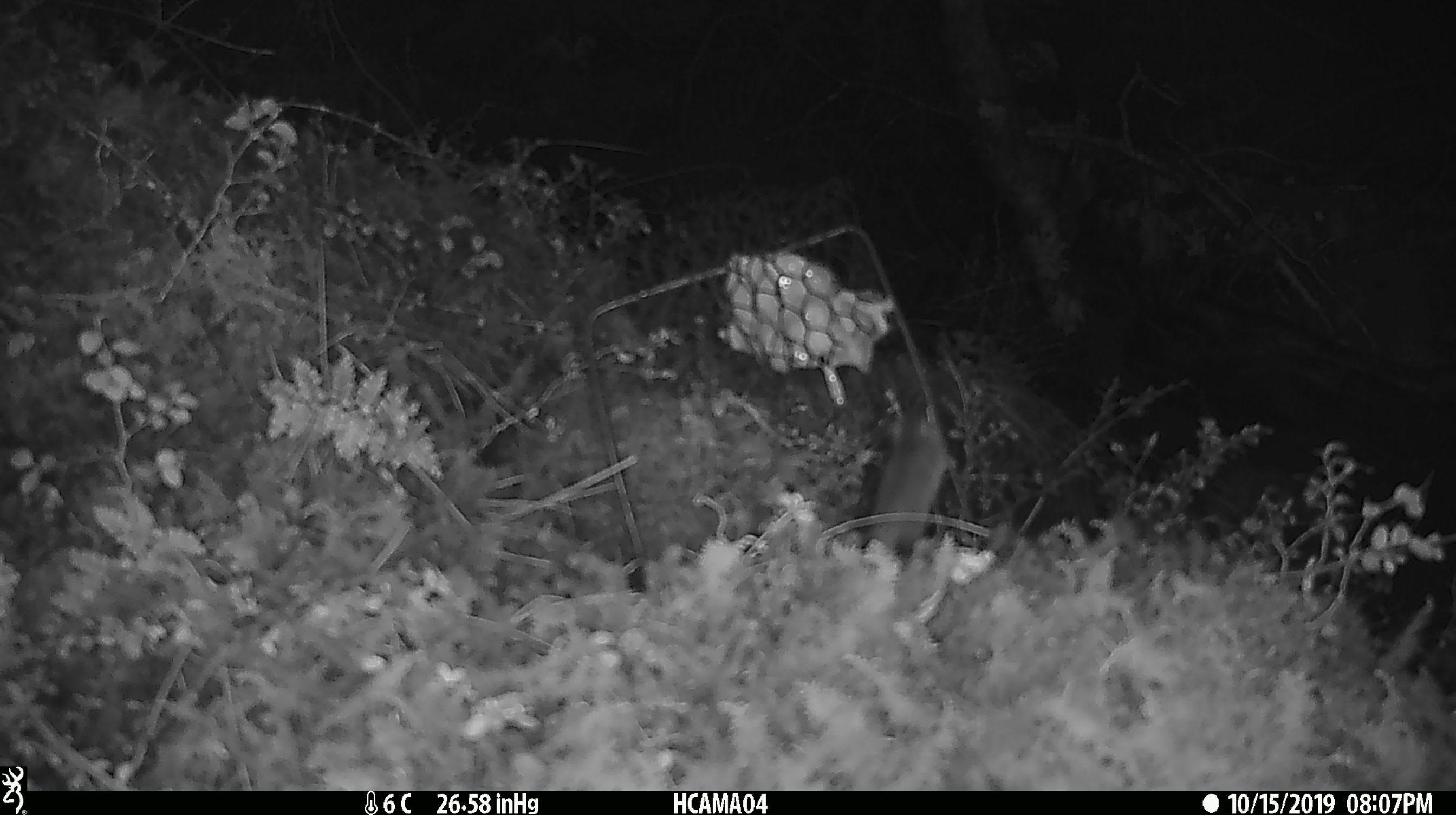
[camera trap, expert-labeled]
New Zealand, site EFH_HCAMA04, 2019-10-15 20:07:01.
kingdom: Animalia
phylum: Chordata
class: Mammalia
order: Rodentia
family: Muridae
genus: Mus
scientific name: Mus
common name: mouse